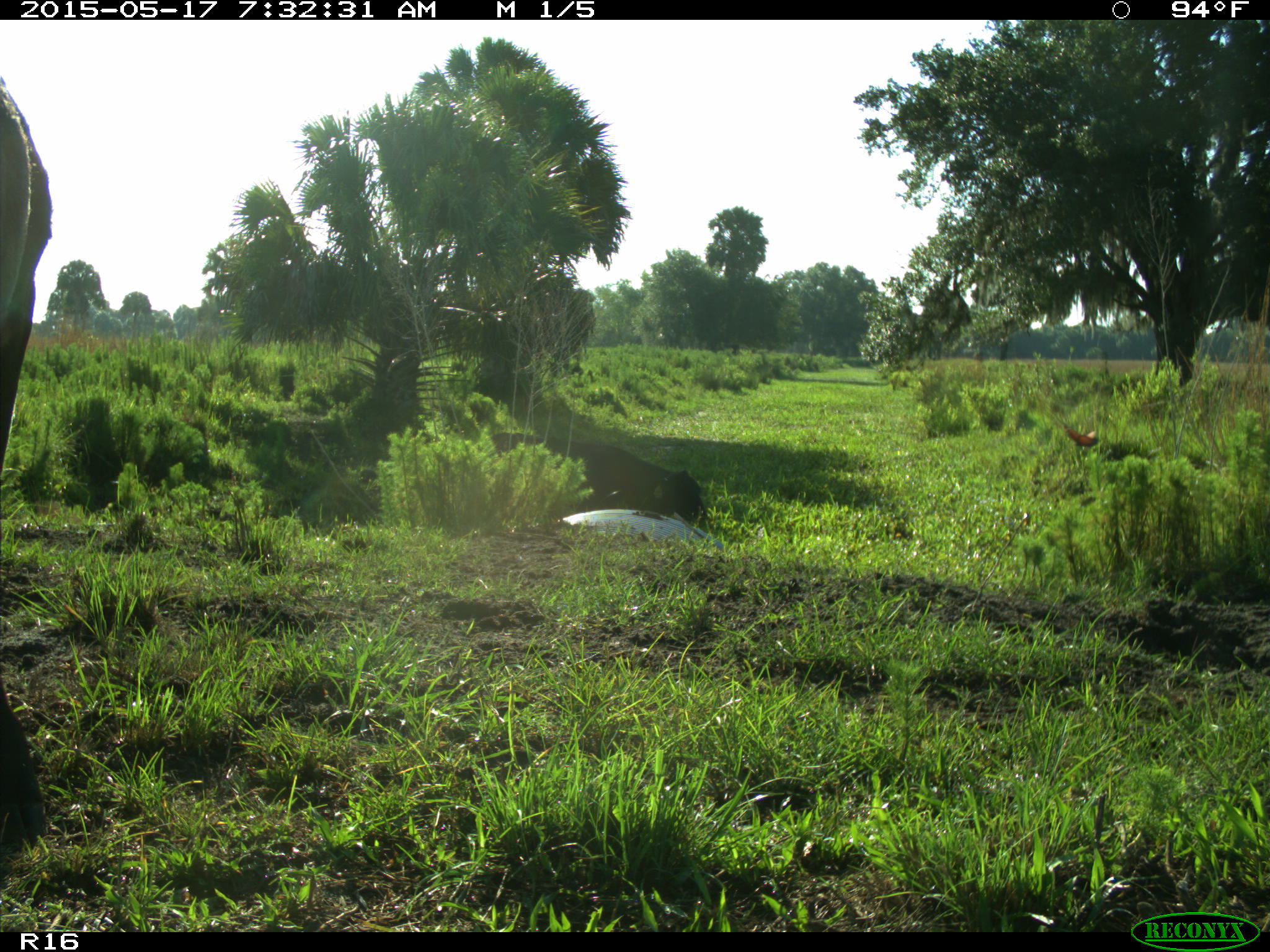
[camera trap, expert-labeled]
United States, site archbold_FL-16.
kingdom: Animalia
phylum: Chordata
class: Mammalia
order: Artiodactyla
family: Bovidae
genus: Bos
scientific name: Bos taurus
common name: domestic cow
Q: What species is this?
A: Bos taurus (domestic cow).